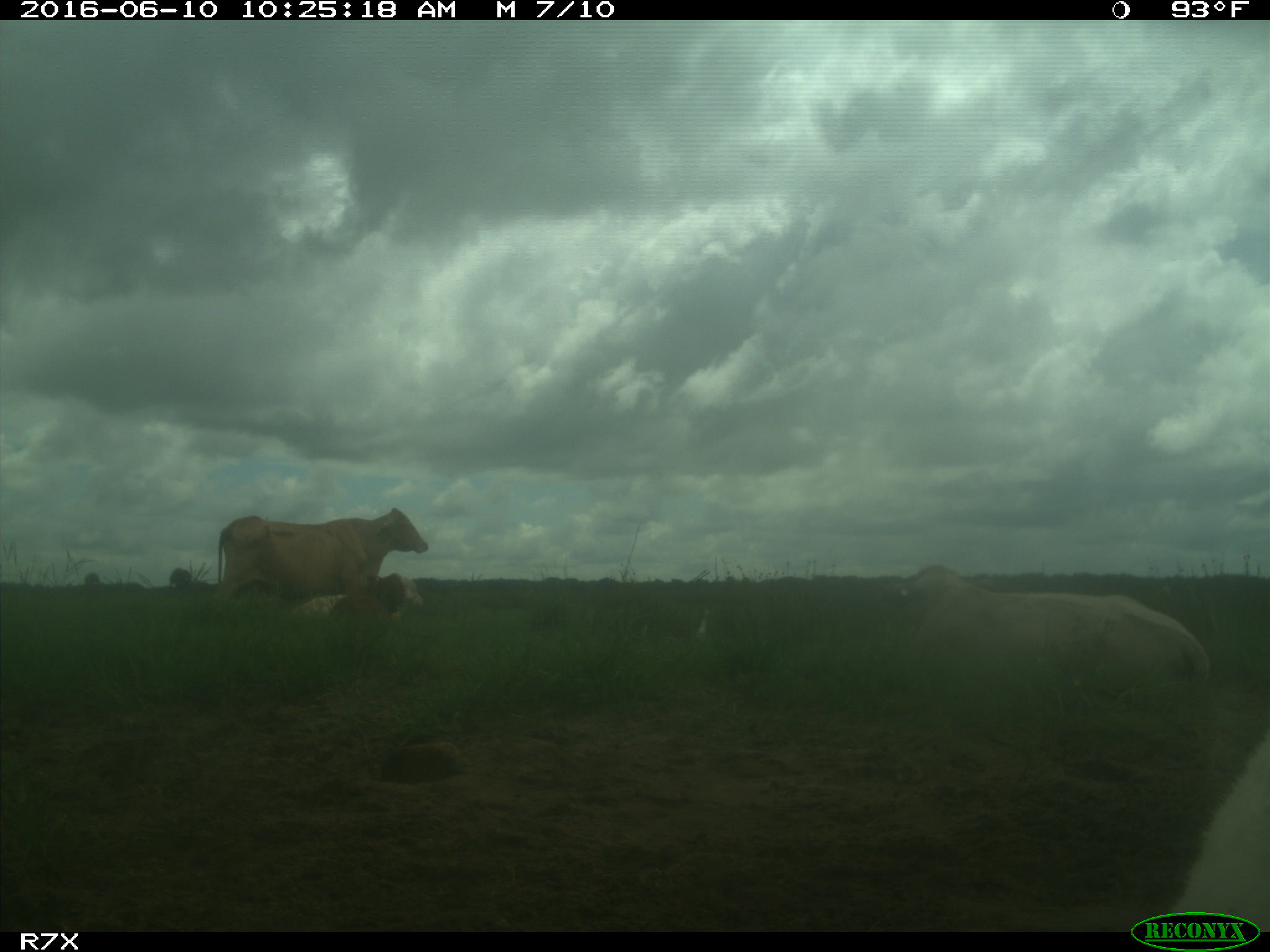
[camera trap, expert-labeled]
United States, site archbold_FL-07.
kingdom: Animalia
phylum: Chordata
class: Mammalia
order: Artiodactyla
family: Bovidae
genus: Bos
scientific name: Bos taurus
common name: domestic cow